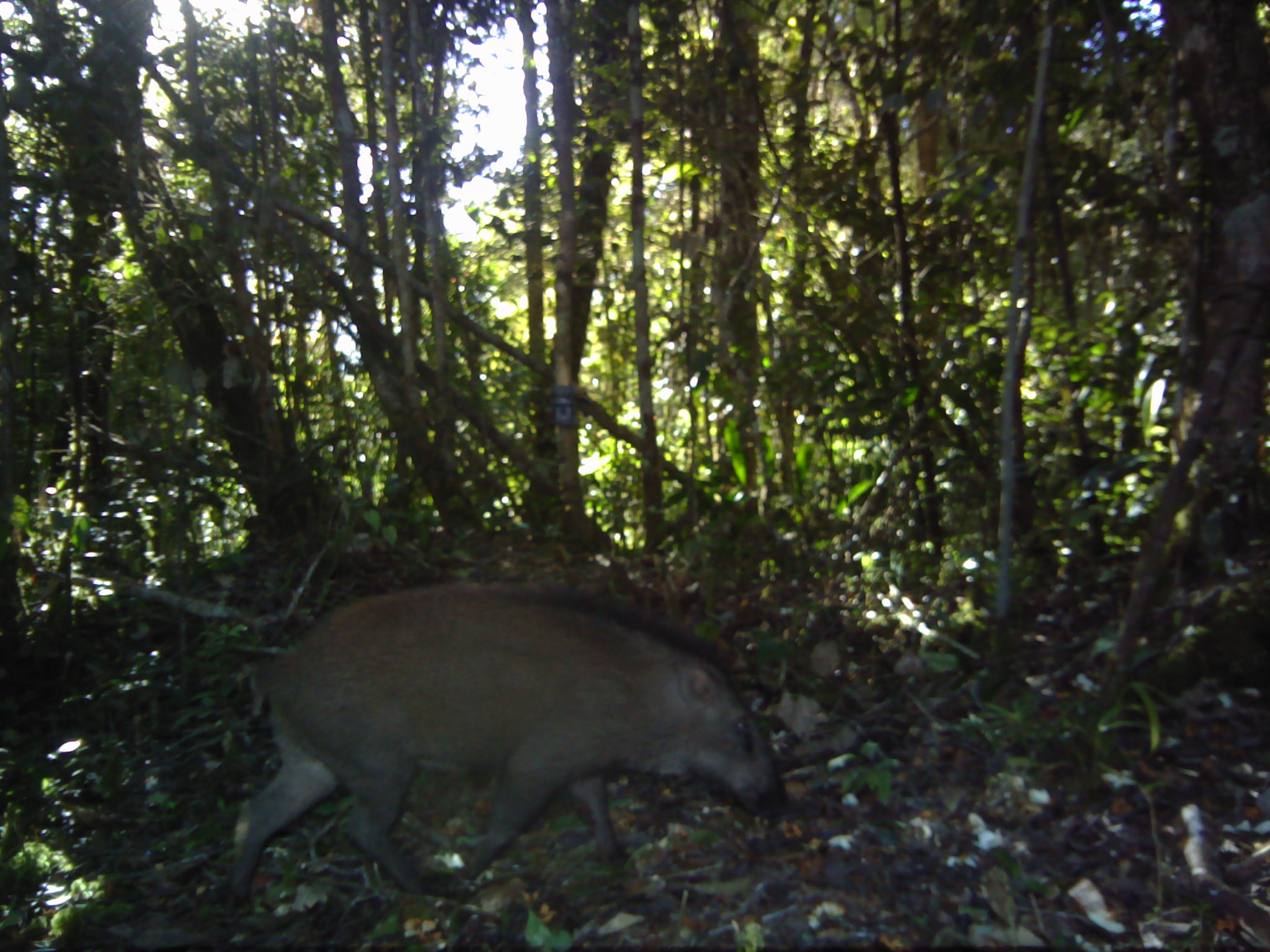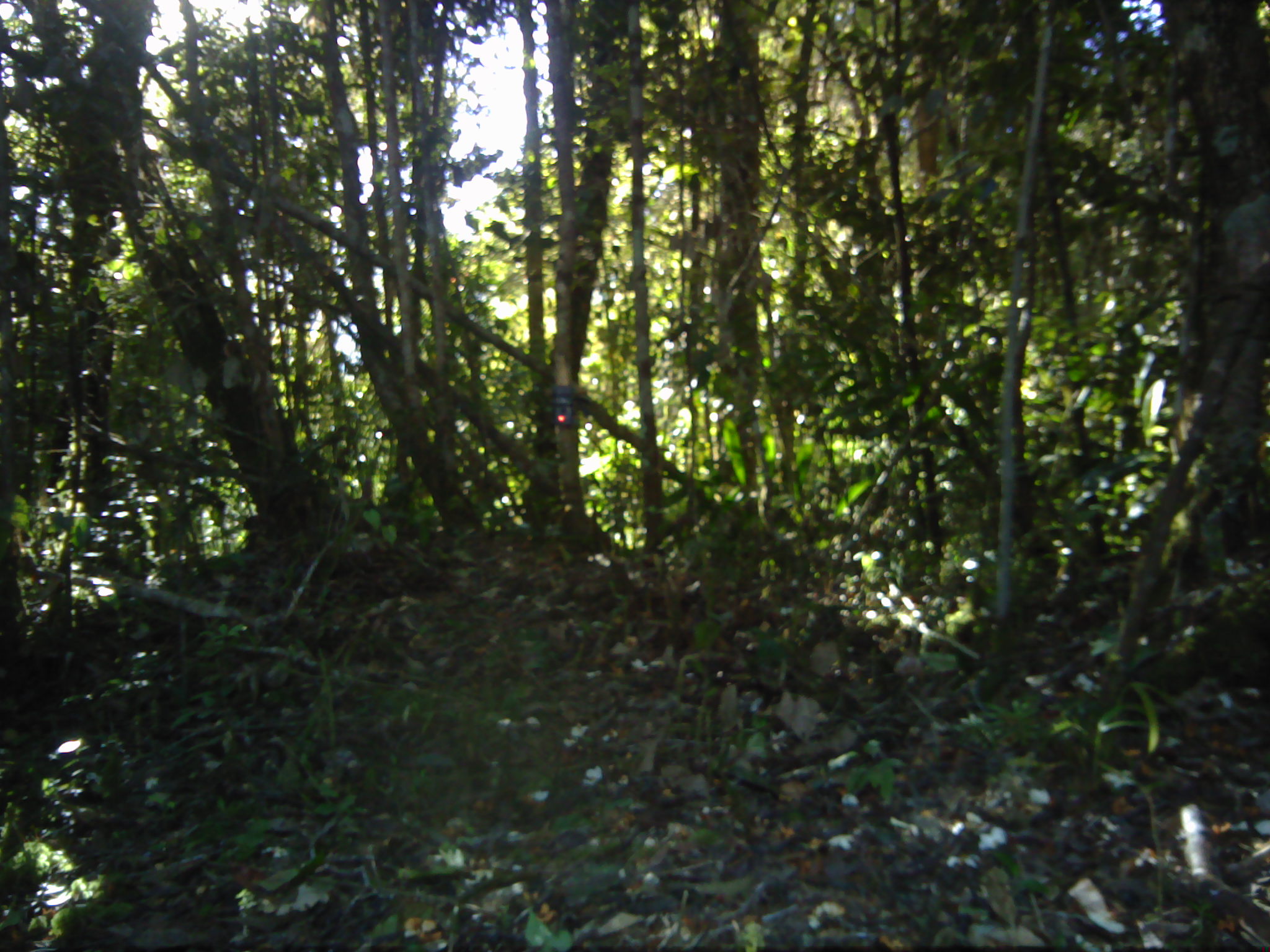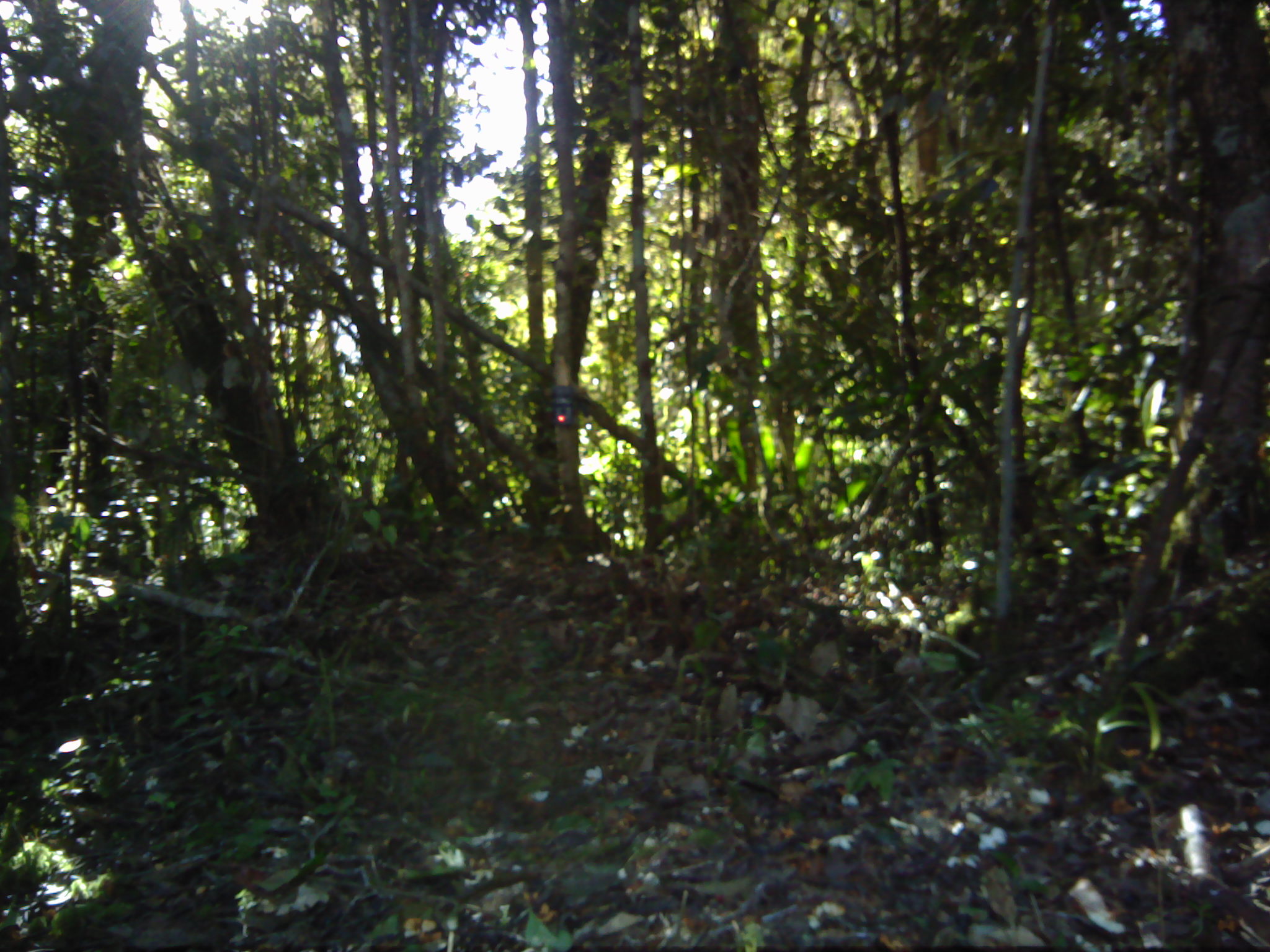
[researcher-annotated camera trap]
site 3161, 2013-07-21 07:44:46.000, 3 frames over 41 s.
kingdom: Animalia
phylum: Chordata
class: Mammalia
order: Artiodactyla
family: Suidae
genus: Sus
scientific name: Sus scrofa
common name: wild boar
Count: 1.